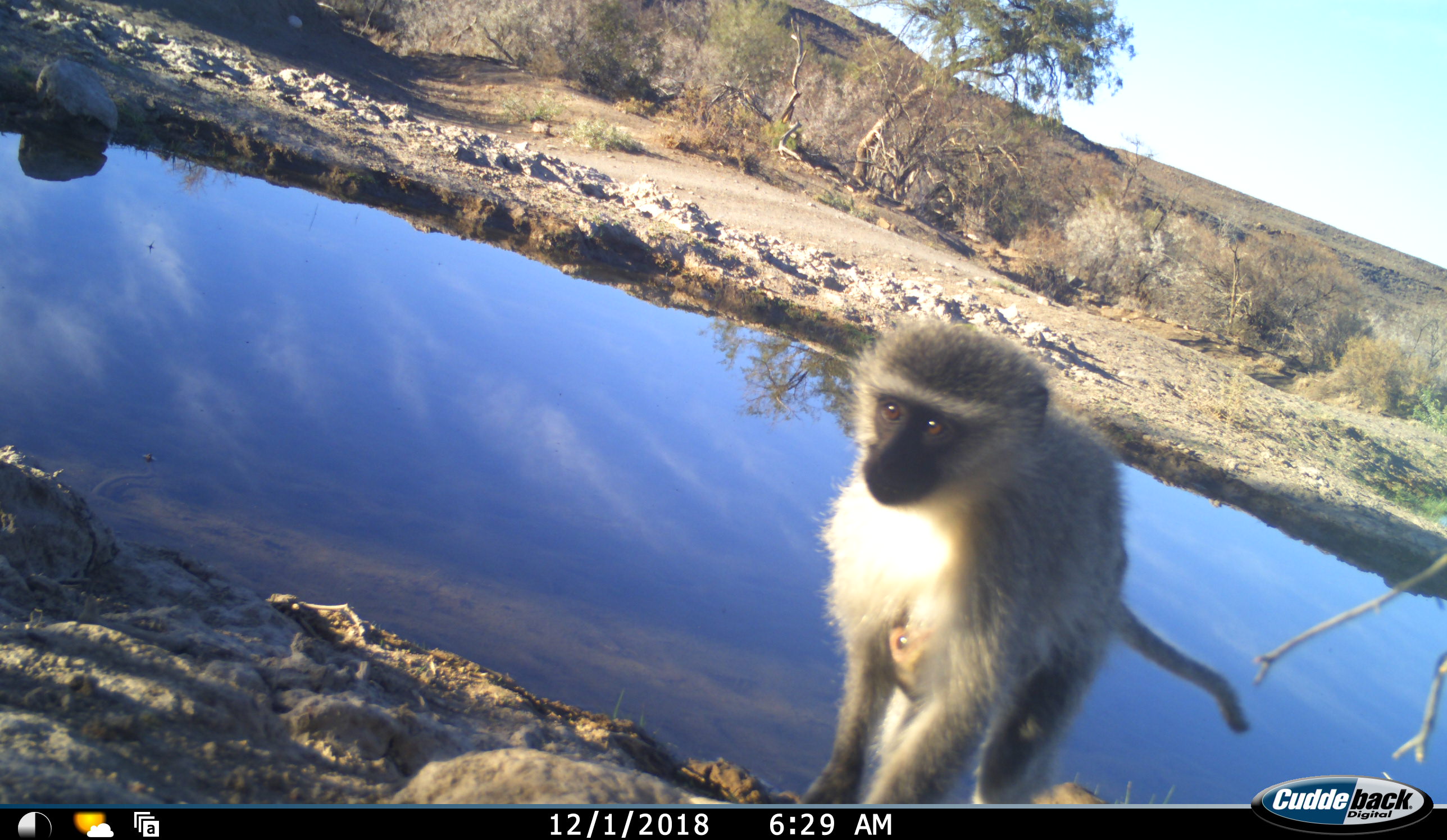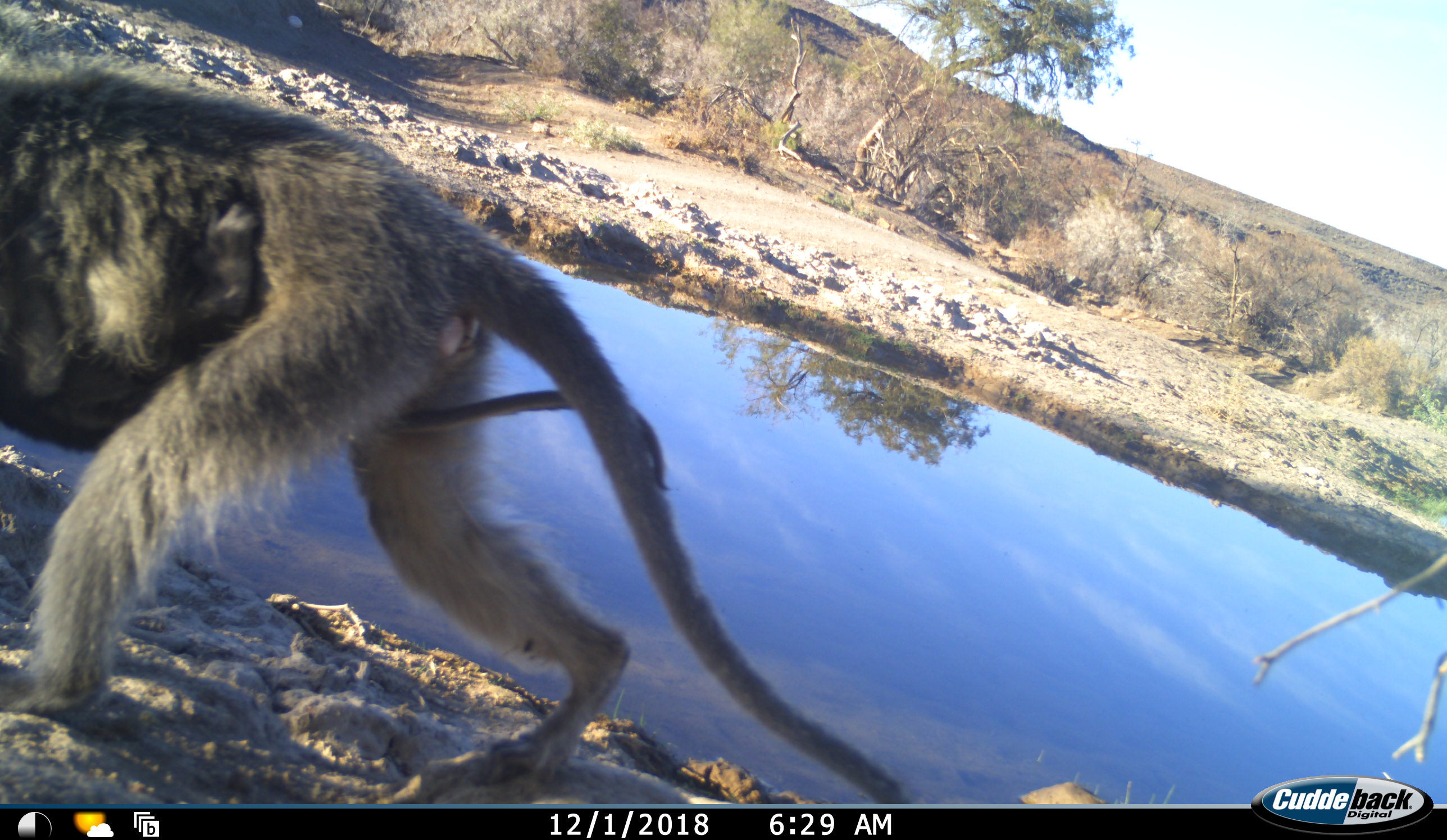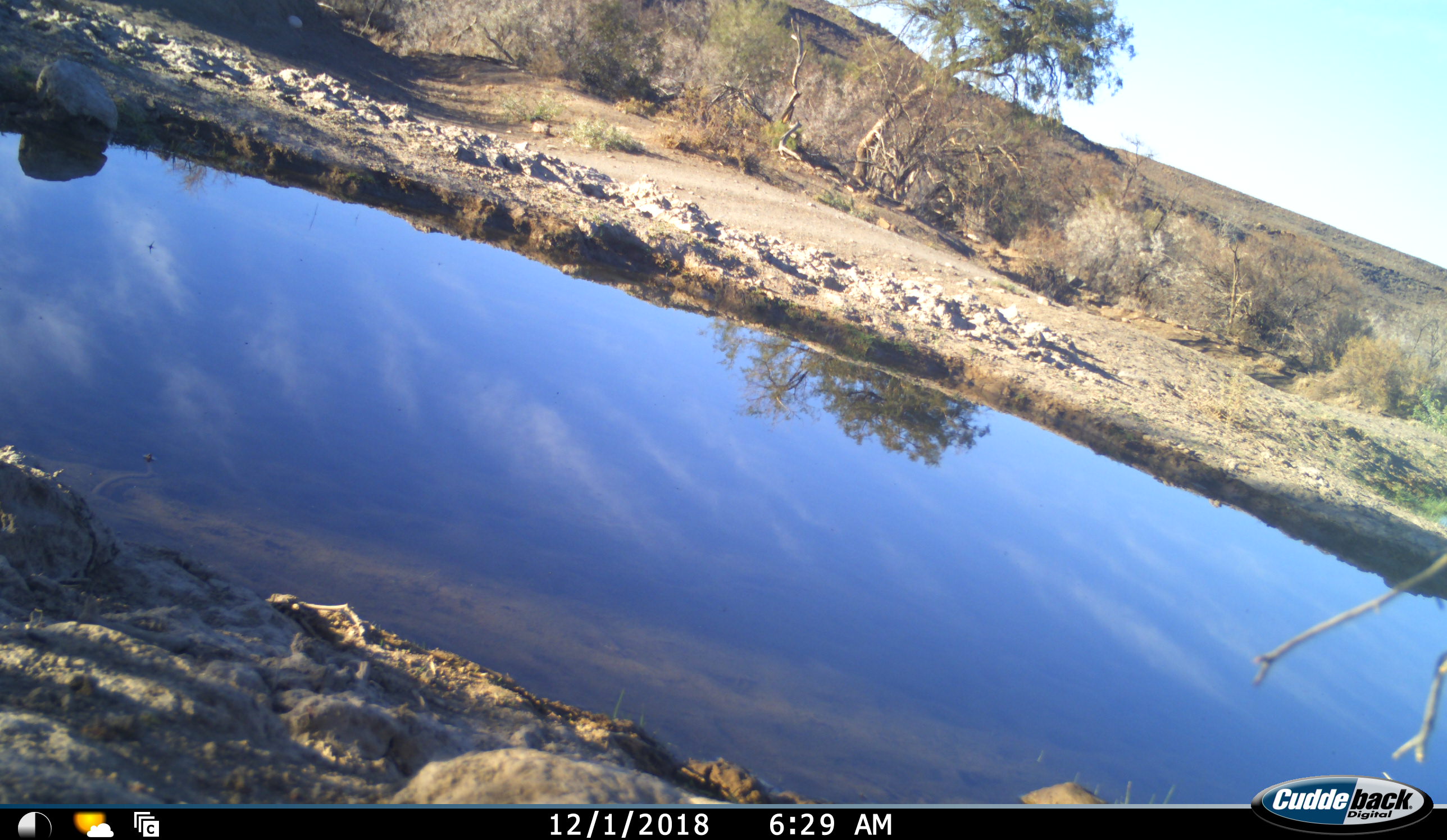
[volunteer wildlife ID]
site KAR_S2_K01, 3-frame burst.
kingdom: Animalia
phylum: Chordata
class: Mammalia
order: Primates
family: Cercopithecidae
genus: Chlorocebus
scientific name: Chlorocebus pygerythrus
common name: vervet monkey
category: monkeyvervet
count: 2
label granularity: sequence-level